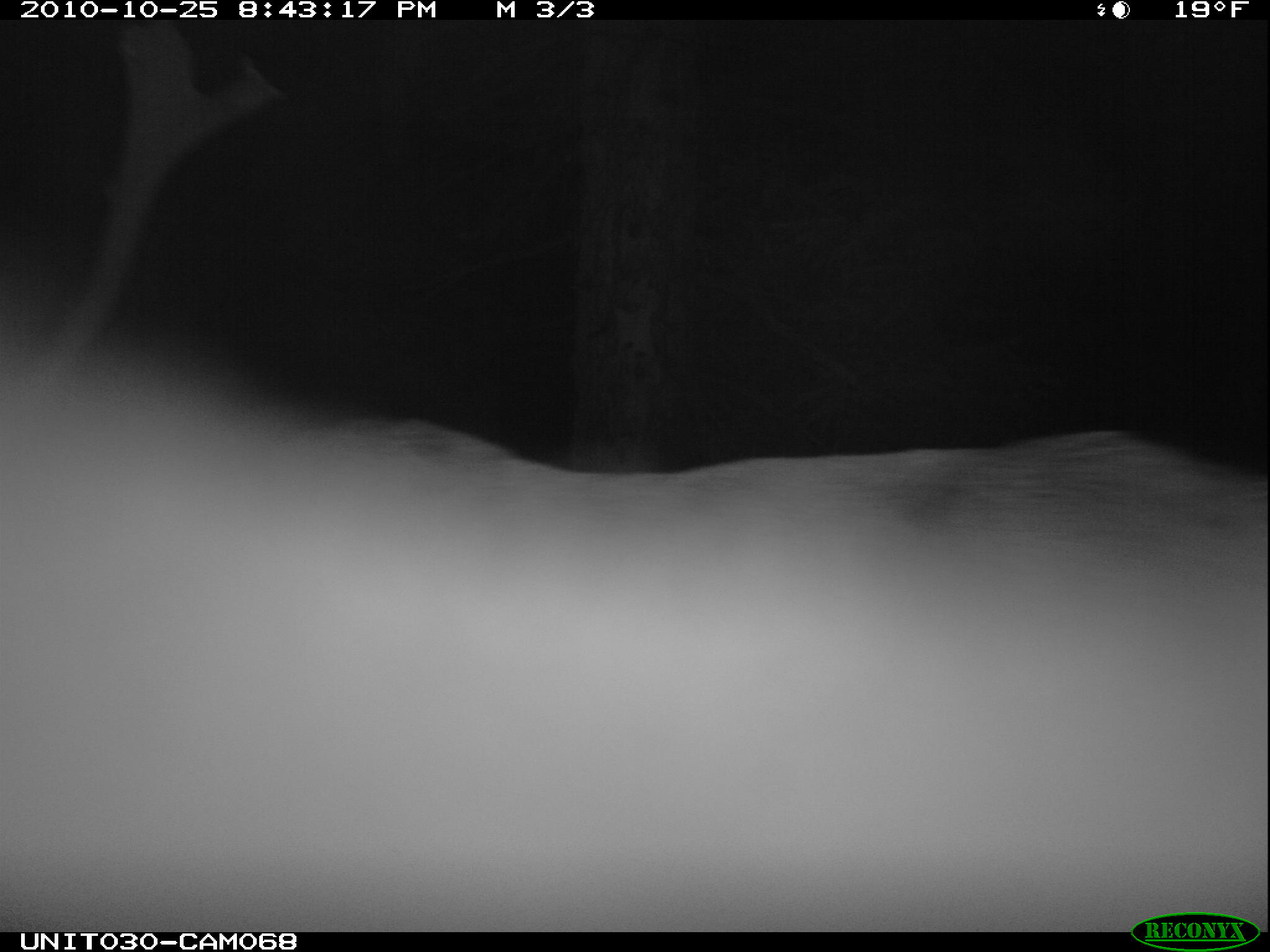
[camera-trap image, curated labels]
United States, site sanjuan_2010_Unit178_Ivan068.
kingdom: Animalia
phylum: Chordata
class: Mammalia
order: Artiodactyla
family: Cervidae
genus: Cervus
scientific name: Cervus elaphus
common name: red deer